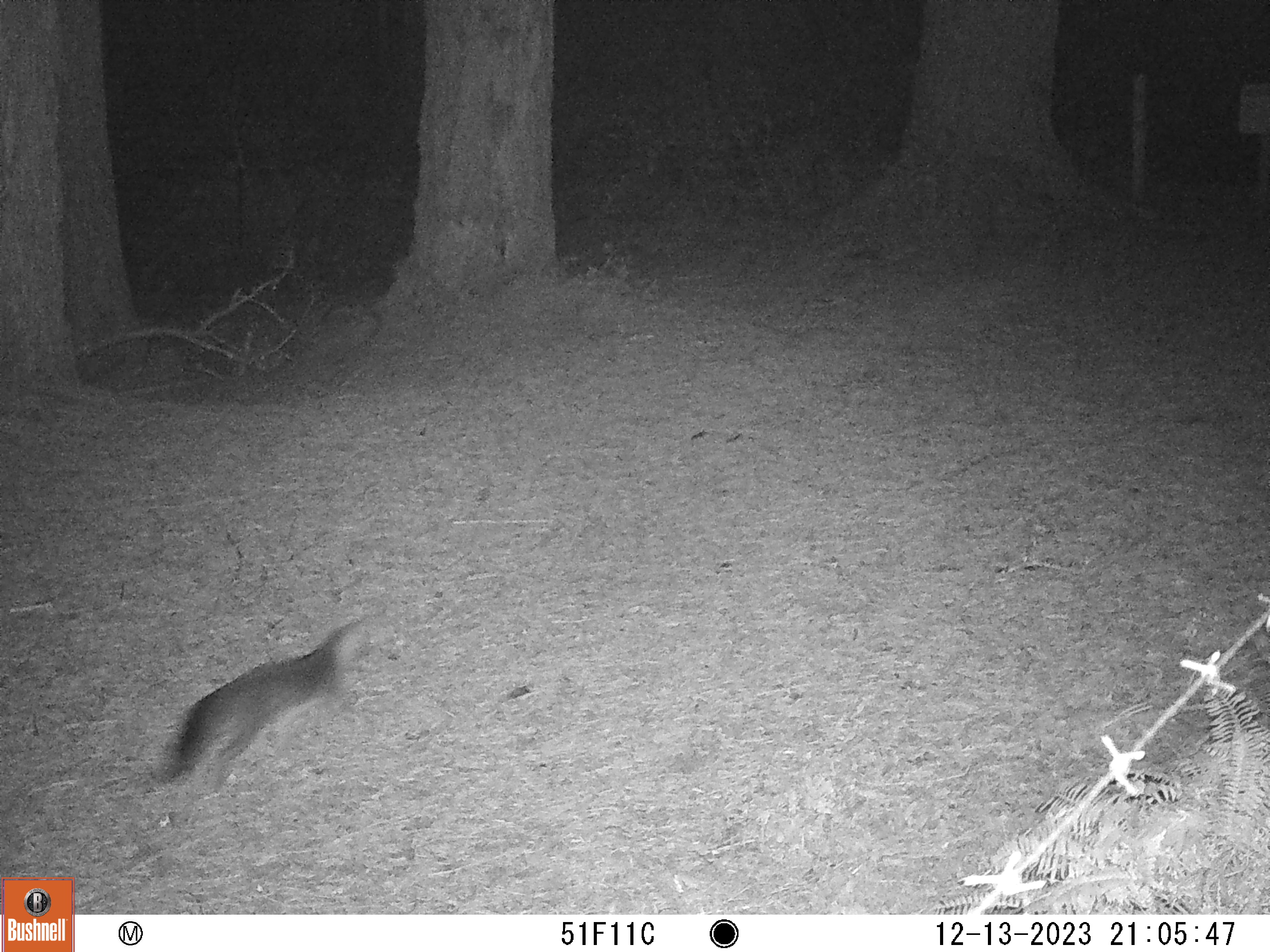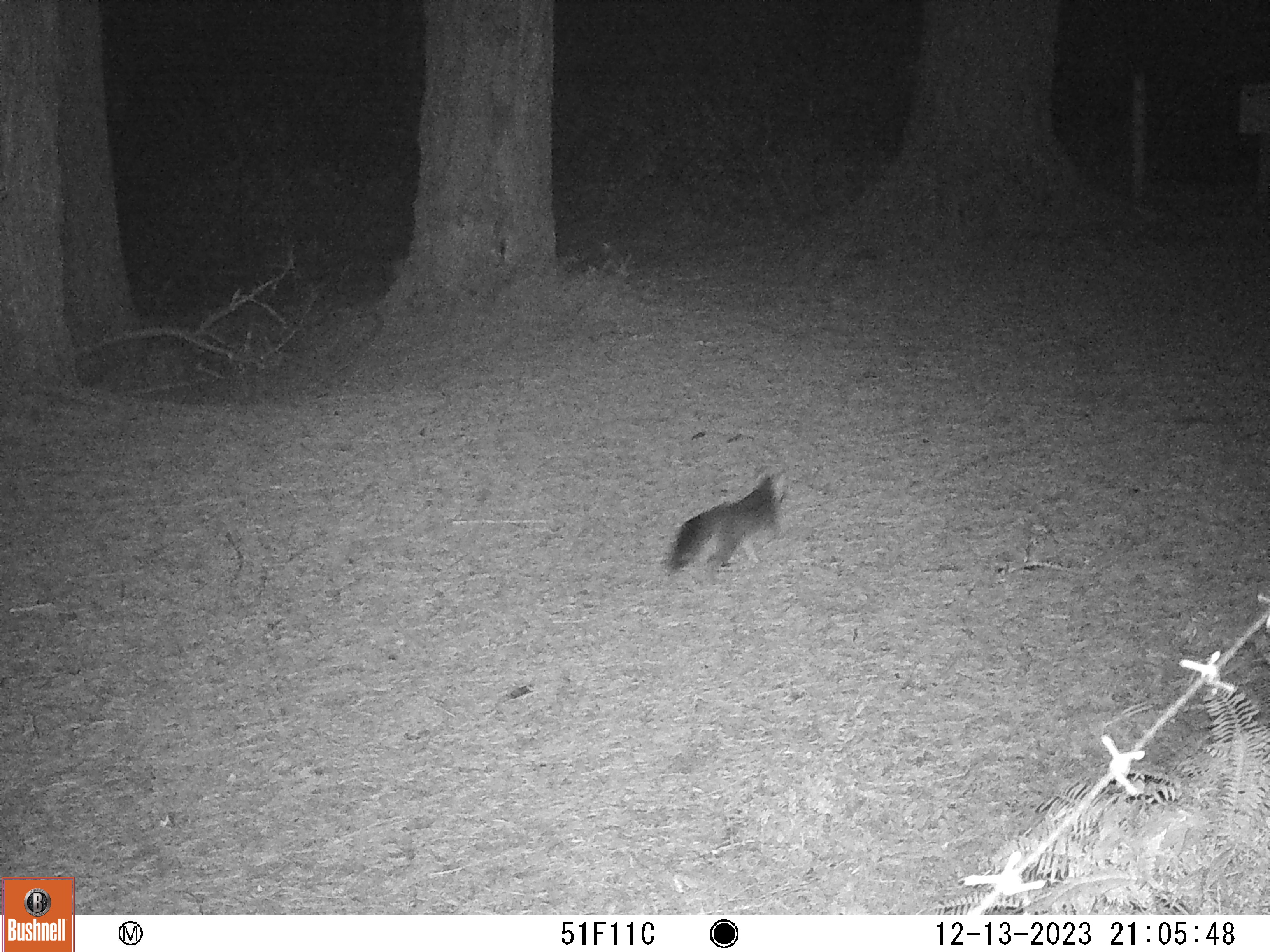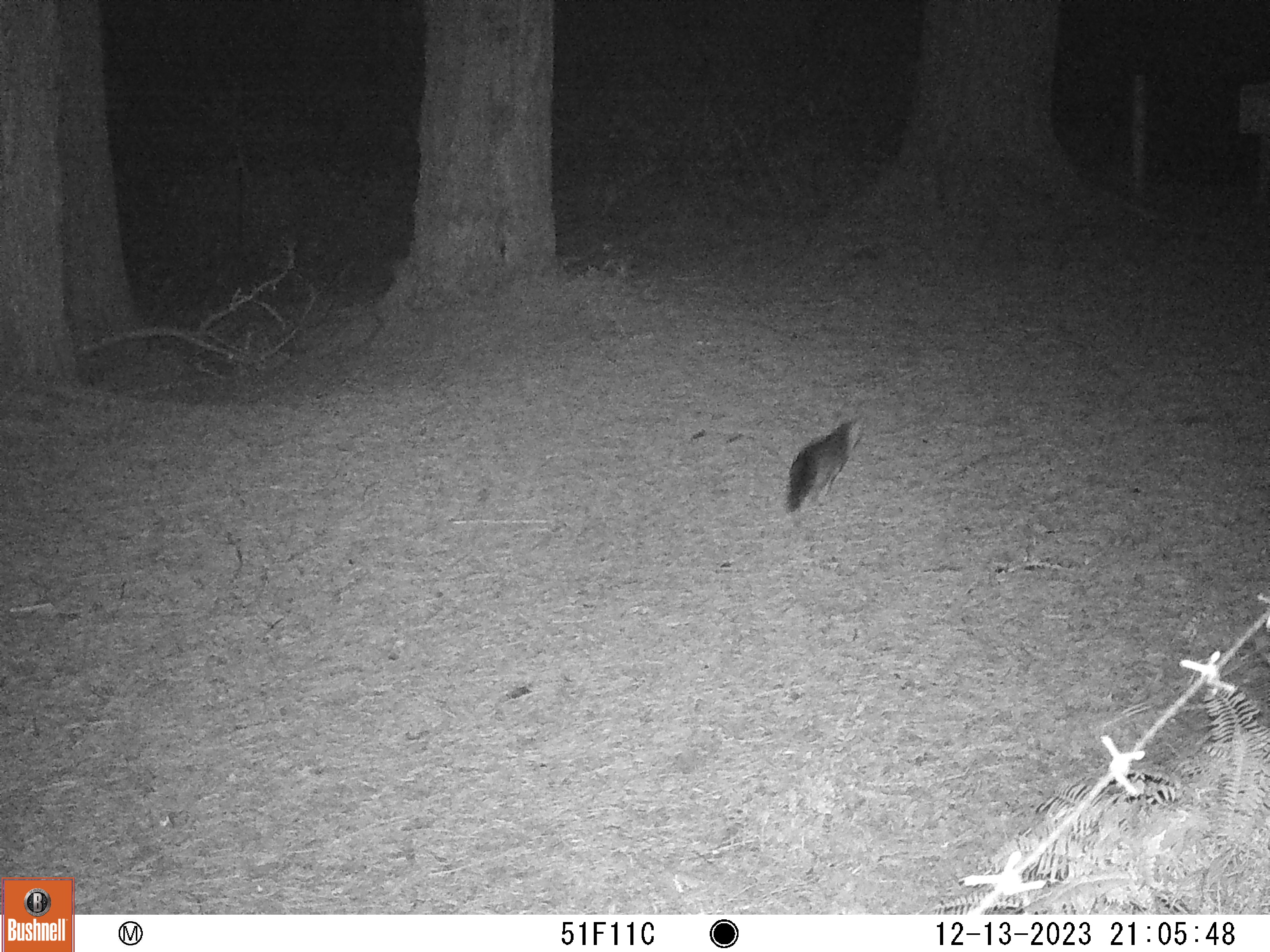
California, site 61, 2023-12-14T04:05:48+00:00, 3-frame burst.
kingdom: Animalia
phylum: Chordata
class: Mammalia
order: Carnivora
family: Canidae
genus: Urocyon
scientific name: Urocyon cinereoargenteus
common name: gray fox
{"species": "gray fox (Urocyon cinereoargenteus)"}